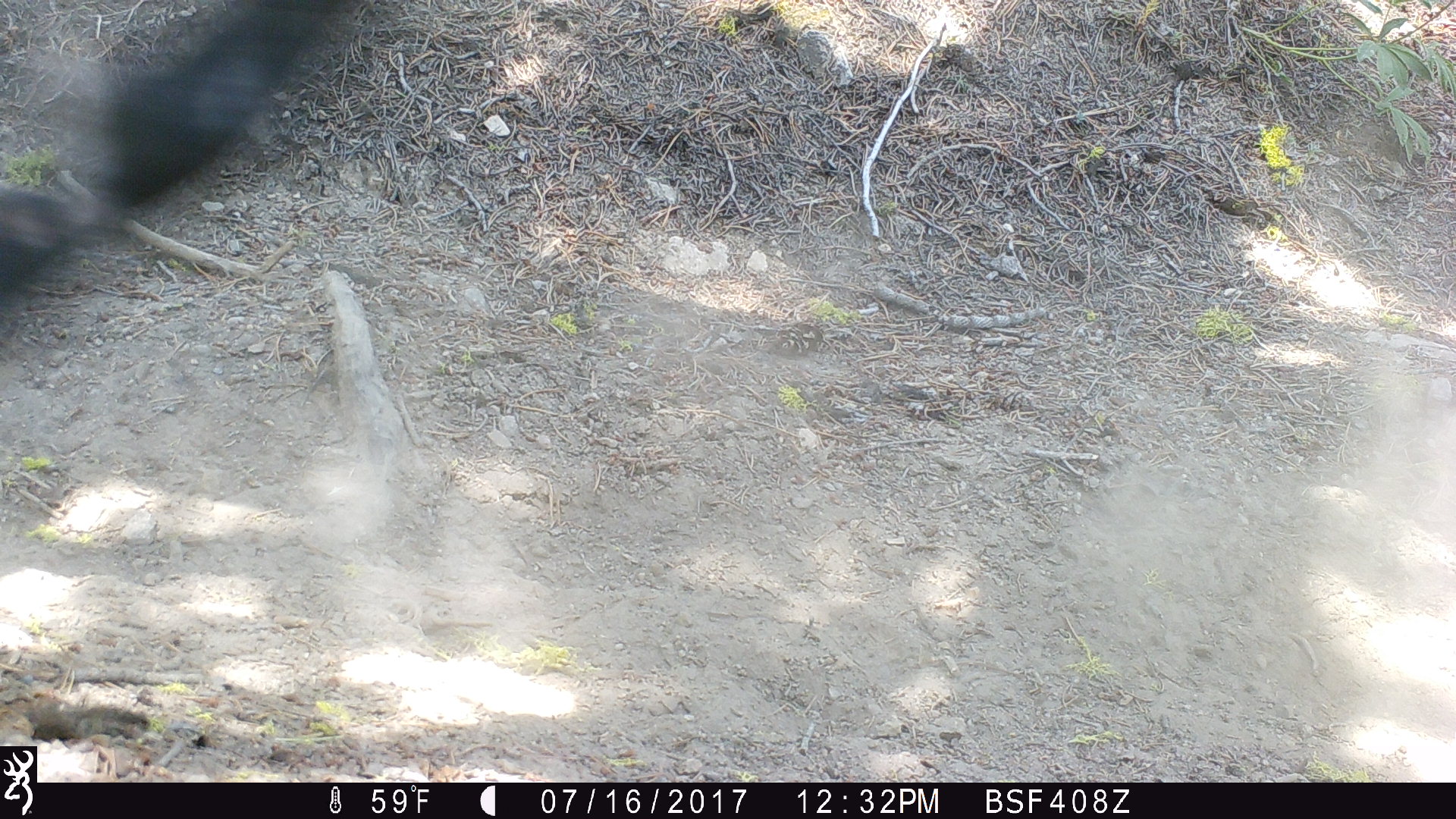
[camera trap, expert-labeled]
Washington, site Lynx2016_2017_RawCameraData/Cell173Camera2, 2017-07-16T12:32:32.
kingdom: Animalia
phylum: Chordata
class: Mammalia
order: Perissodactyla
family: Equidae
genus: Equus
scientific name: Equus caballus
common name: domestic horse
Domestic horse (Equus caballus). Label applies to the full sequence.